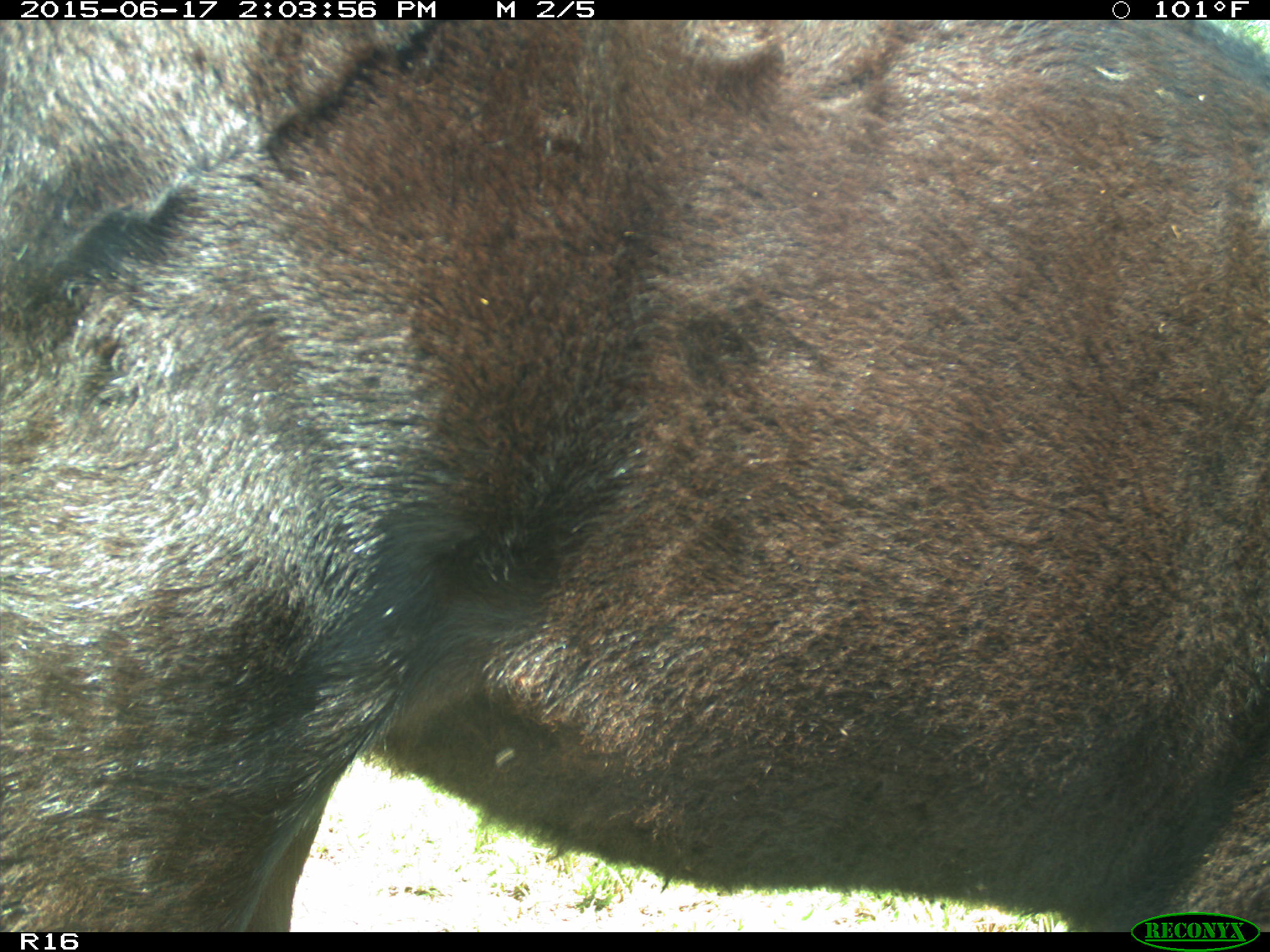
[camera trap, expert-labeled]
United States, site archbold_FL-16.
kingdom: Animalia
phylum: Chordata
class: Mammalia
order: Artiodactyla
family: Bovidae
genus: Bos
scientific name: Bos taurus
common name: domestic cow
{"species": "Bos taurus (domestic cow)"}